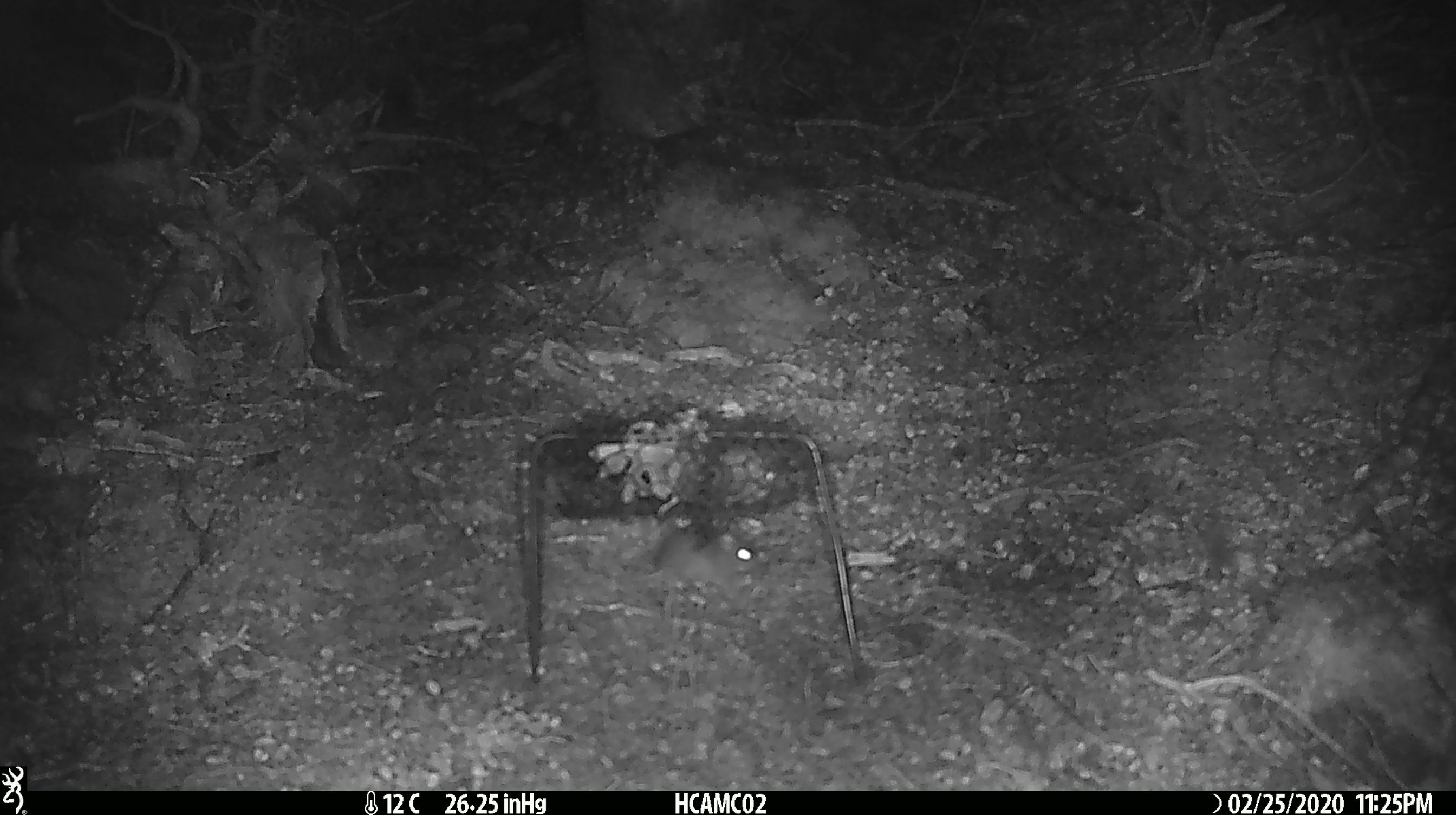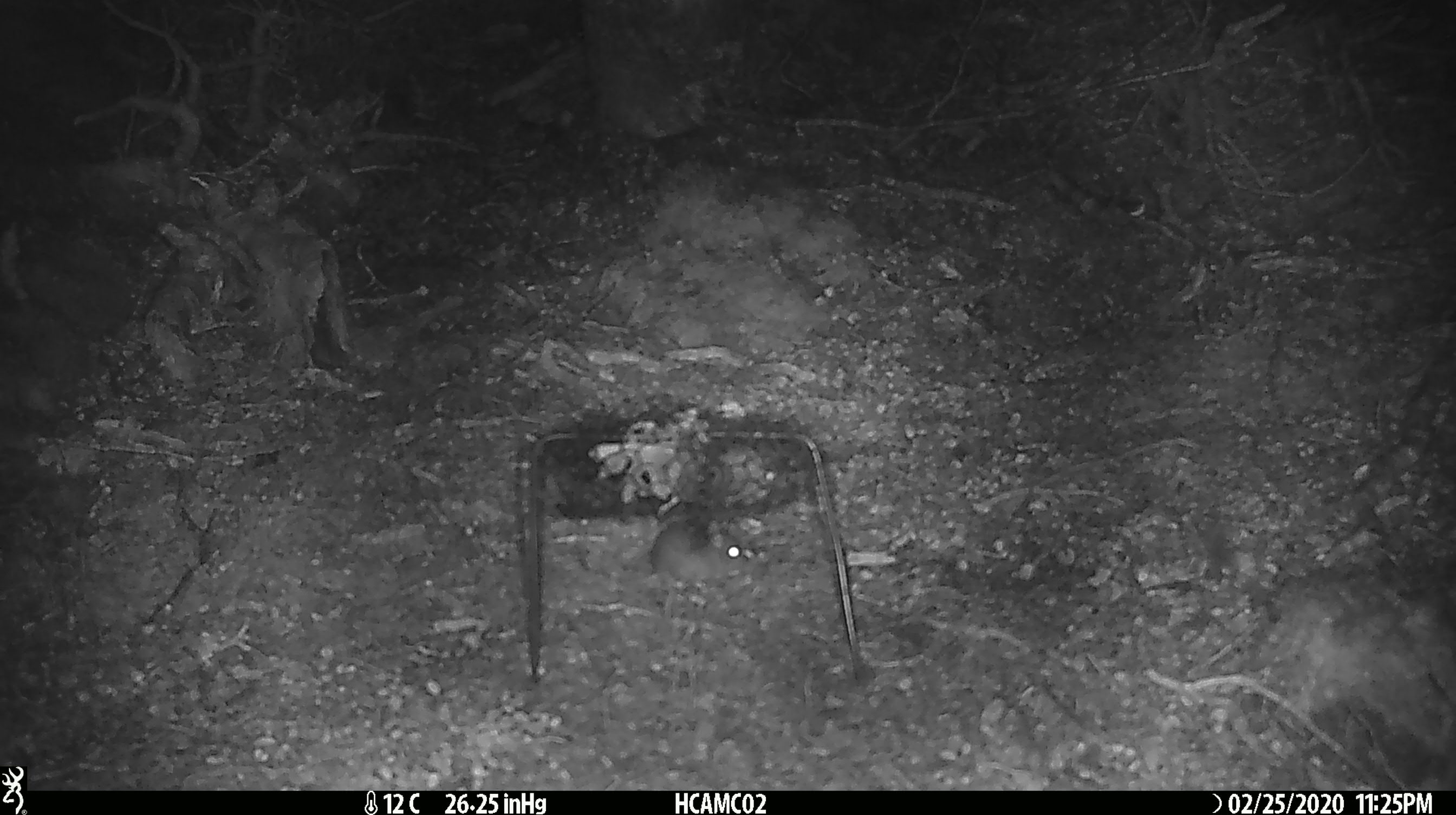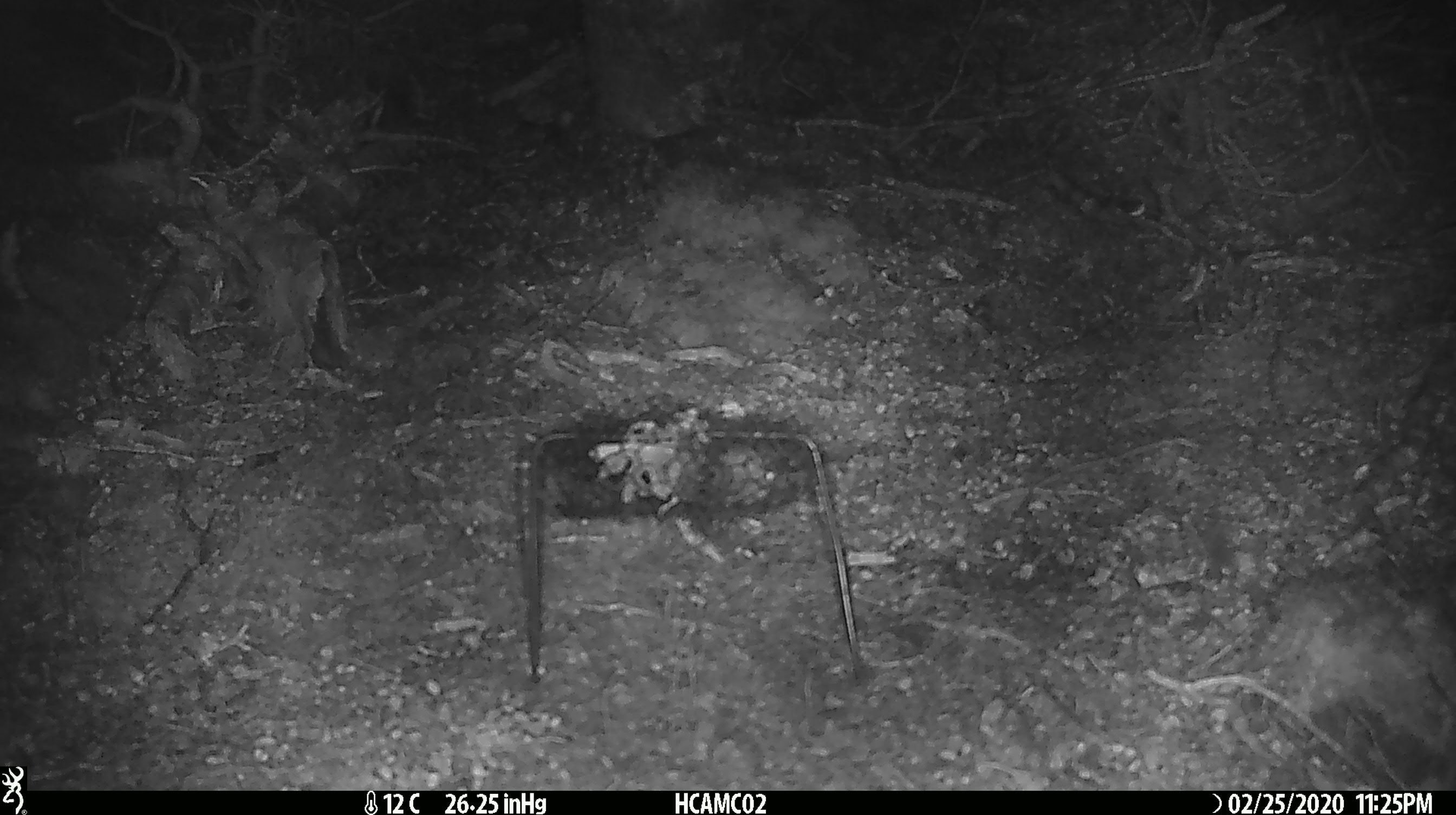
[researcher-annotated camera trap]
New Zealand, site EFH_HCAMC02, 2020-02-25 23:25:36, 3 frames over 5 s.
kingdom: Animalia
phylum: Chordata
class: Mammalia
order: Rodentia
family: Muridae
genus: Mus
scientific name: Mus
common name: mouse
Mouse (Mus).